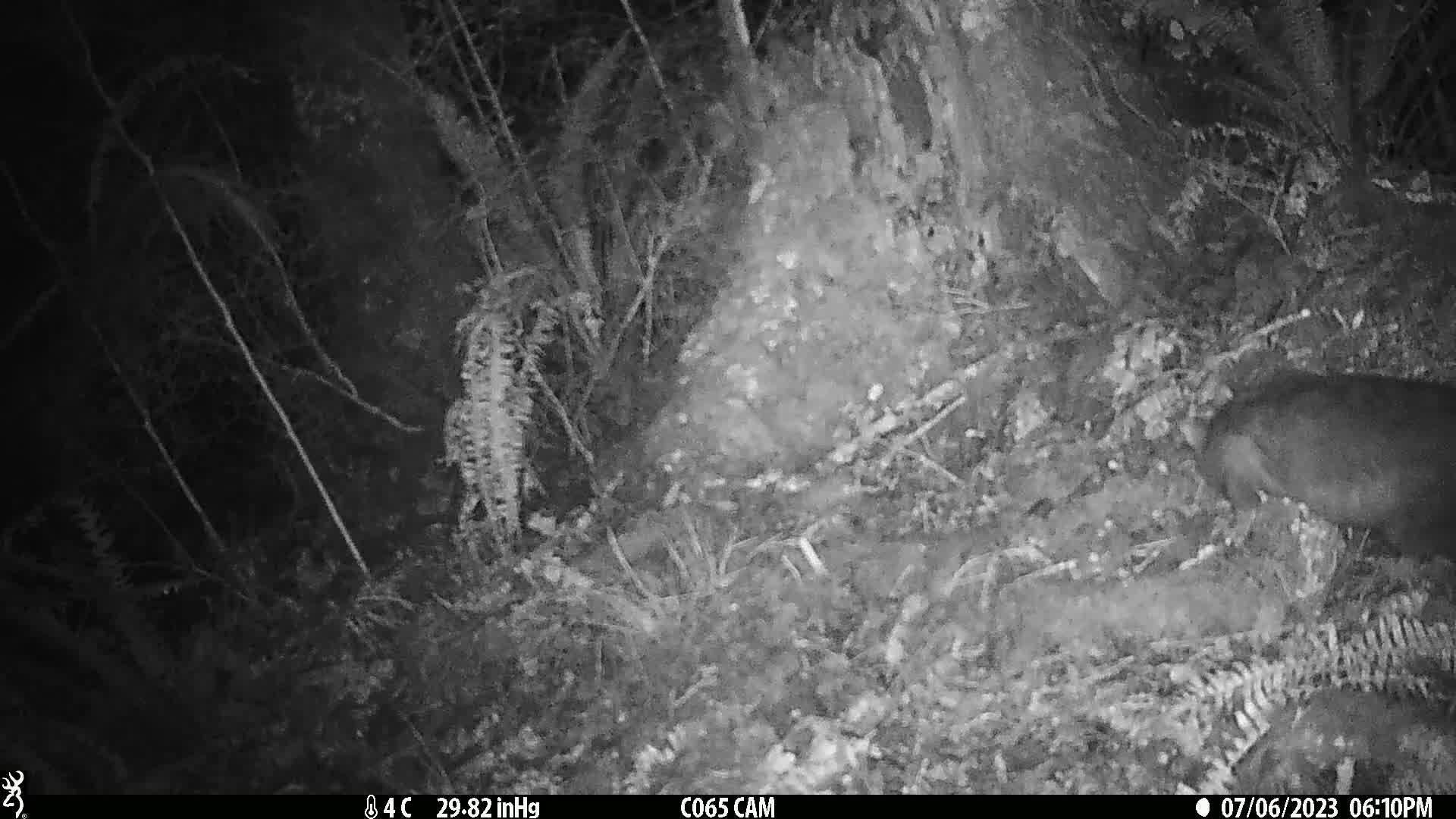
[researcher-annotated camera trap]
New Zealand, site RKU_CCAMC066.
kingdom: Animalia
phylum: Chordata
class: Mammalia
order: Diprotodontia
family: Phalangeridae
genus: Trichosurus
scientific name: Trichosurus vulpecula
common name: common brushtail possum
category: possum